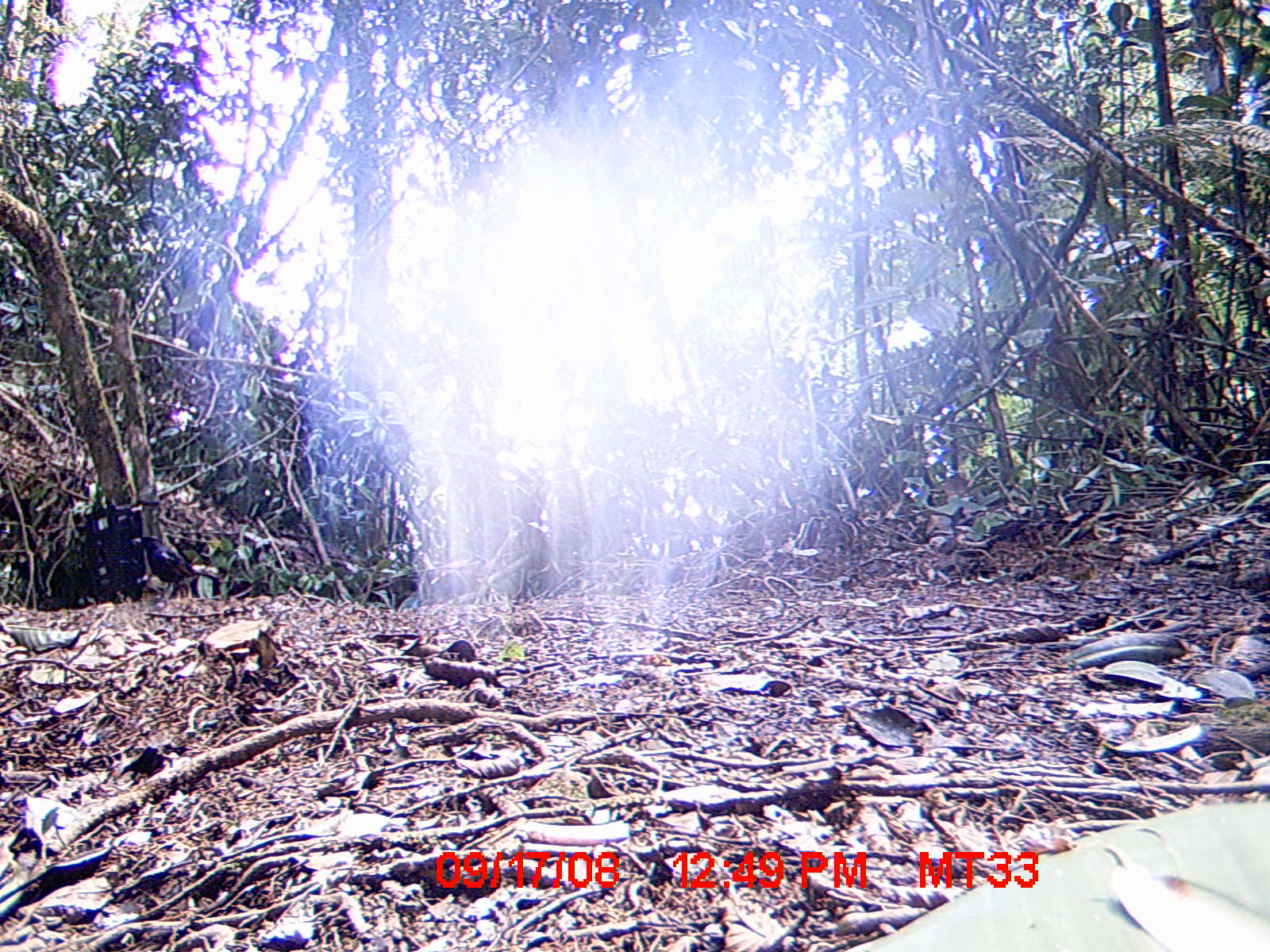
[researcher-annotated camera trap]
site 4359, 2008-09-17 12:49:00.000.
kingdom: Animalia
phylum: Chordata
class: Aves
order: Passeriformes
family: Muscicapidae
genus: Copsychus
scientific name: Copsychus albospecularis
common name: madagascar magpie-robin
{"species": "Copsychus albospecularis (madagascar magpie-robin)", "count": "1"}